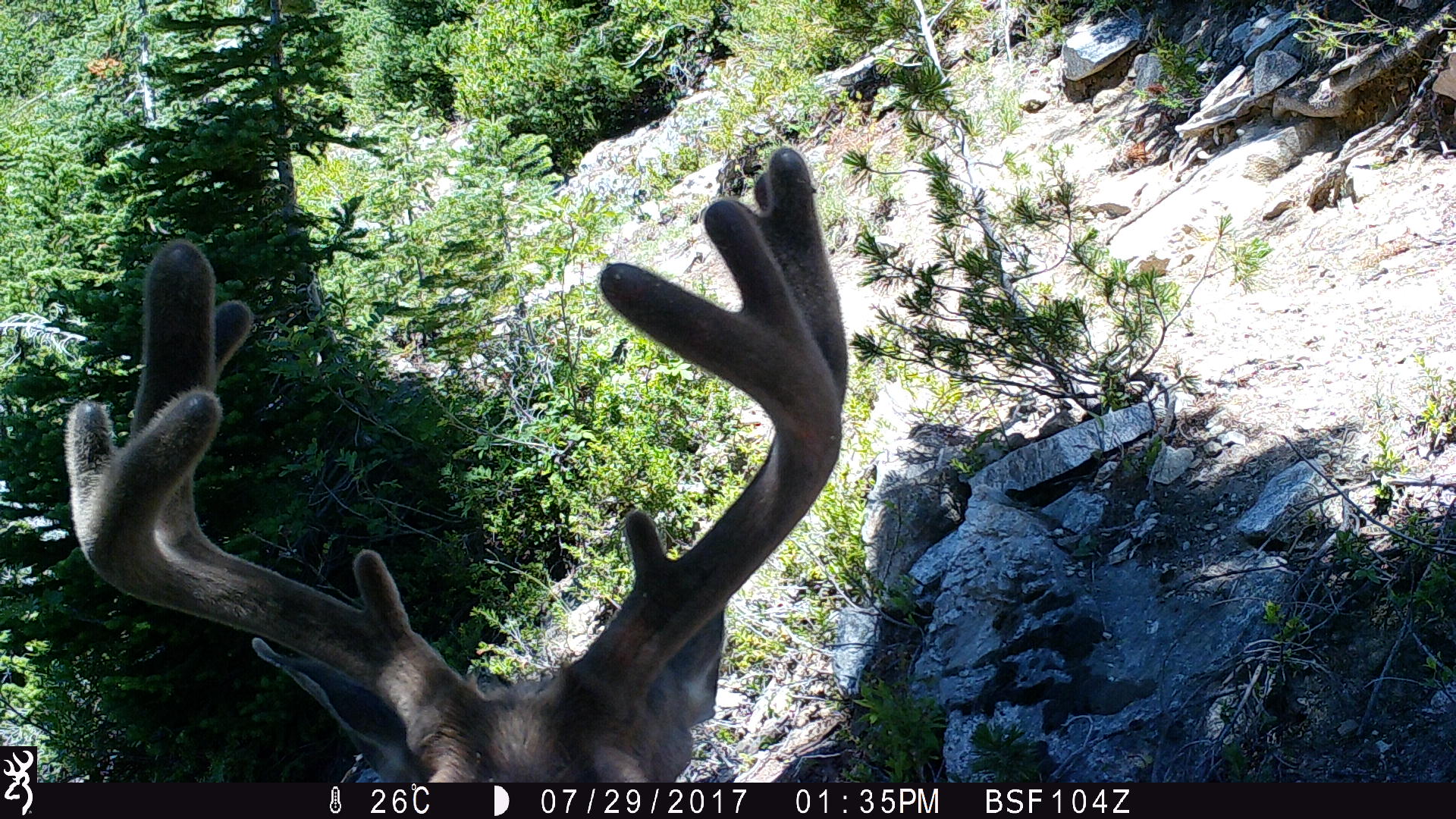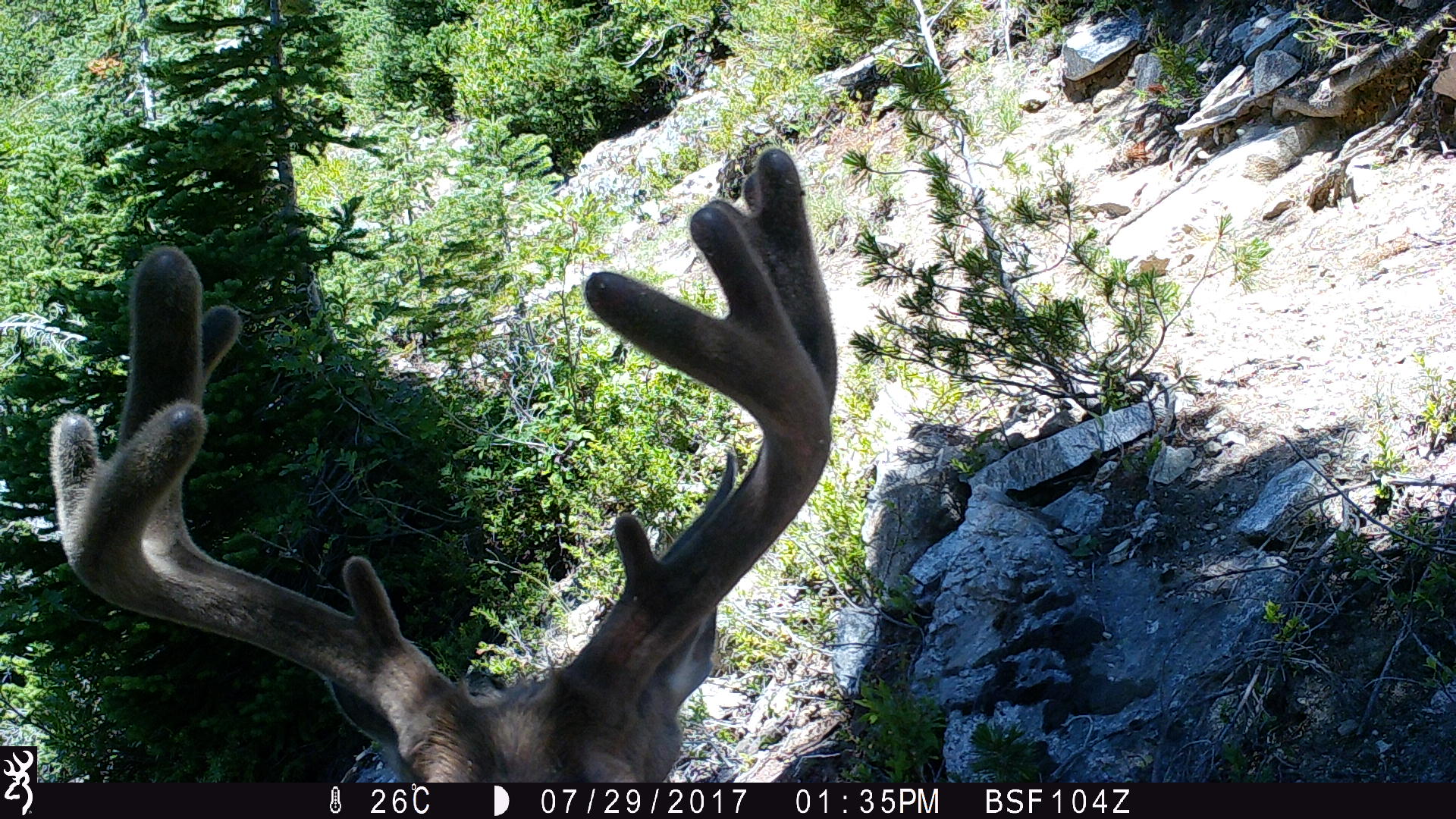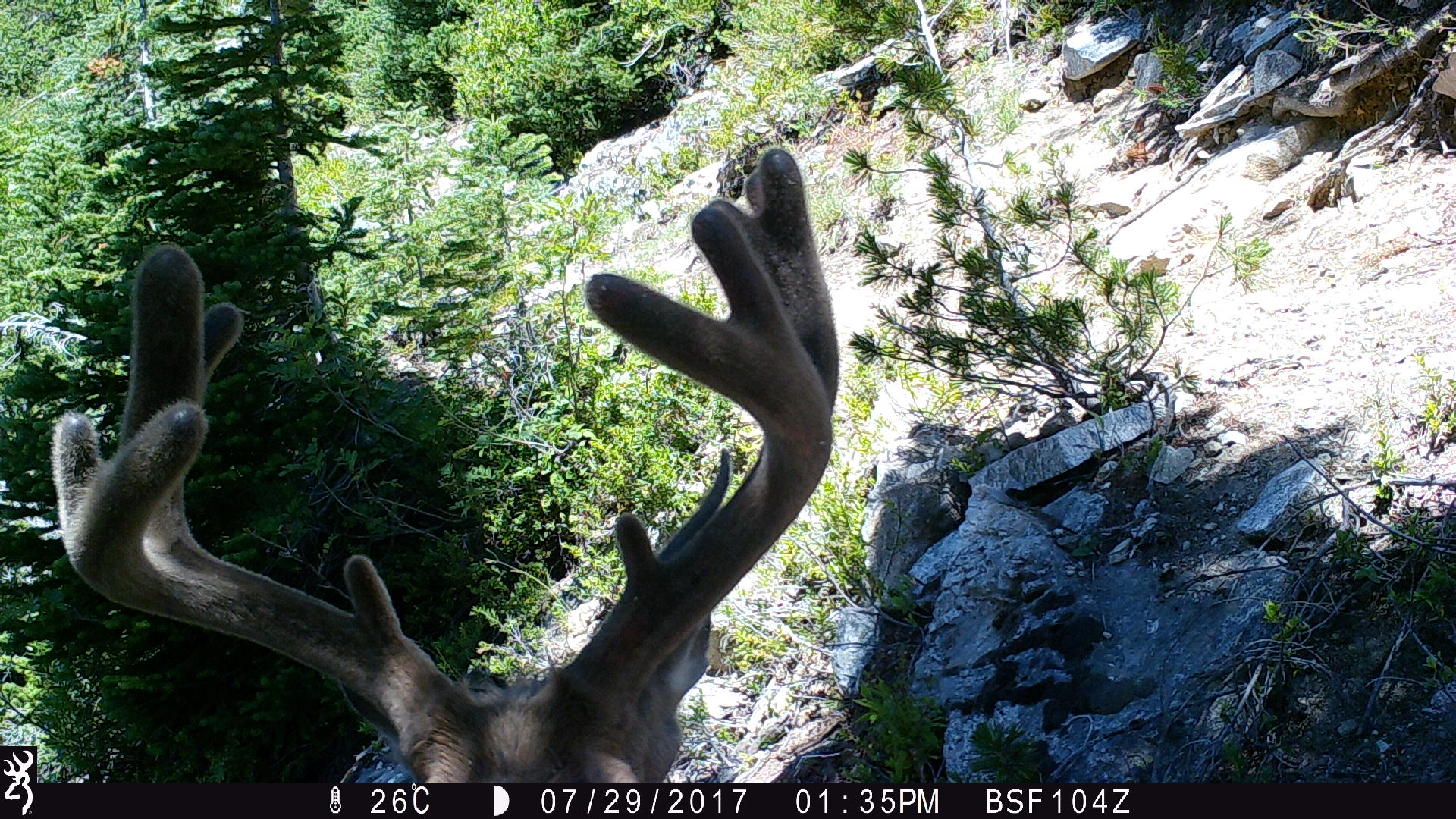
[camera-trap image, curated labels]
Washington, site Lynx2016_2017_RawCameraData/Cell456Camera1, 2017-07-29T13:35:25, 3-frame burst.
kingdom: Animalia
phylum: Chordata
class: Mammalia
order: Artiodactyla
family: Cervidae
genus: Odocoileus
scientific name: Odocoileus hemionus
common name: mule deer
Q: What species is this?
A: Odocoileus hemionus (mule deer).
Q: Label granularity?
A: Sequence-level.